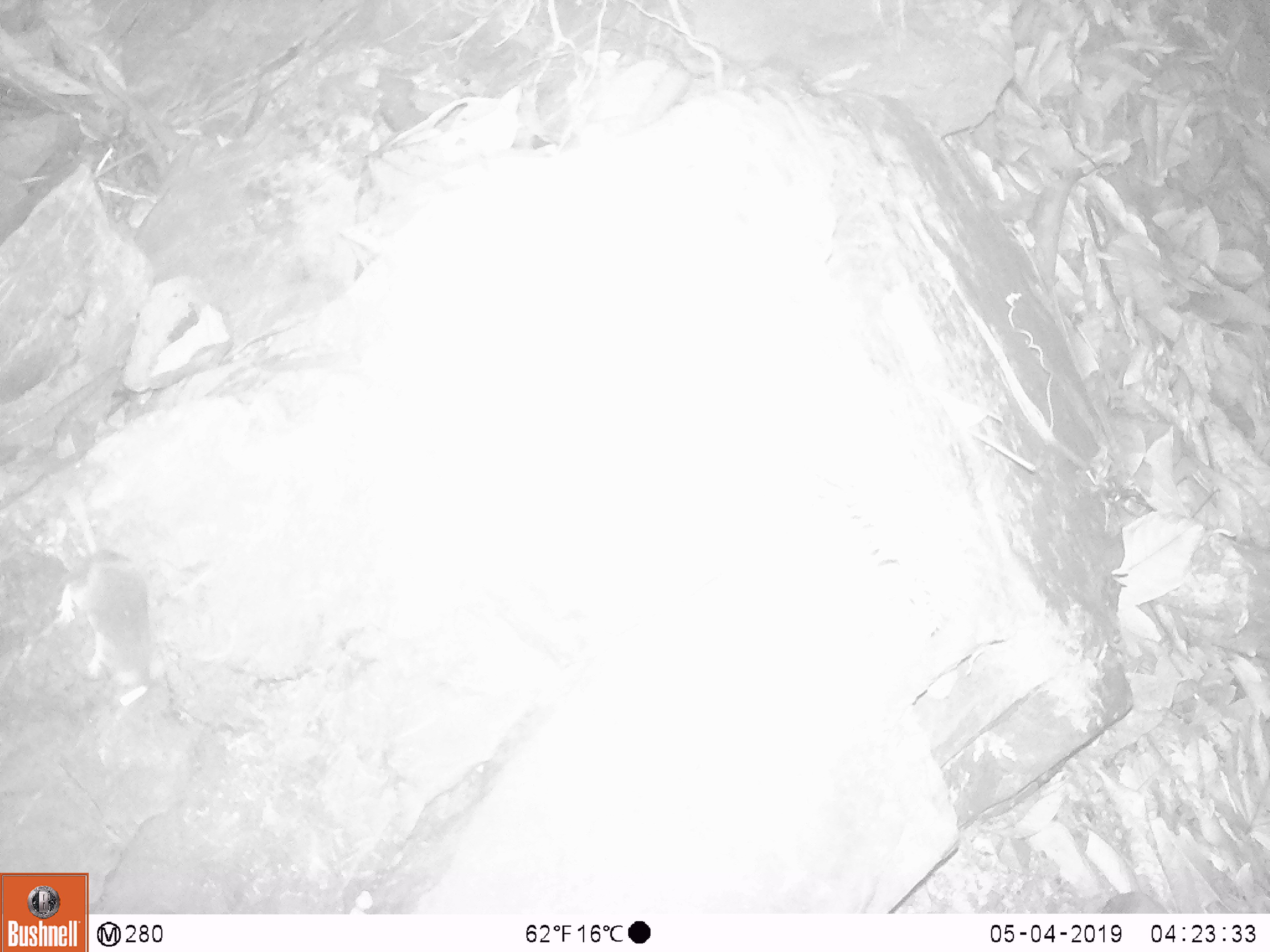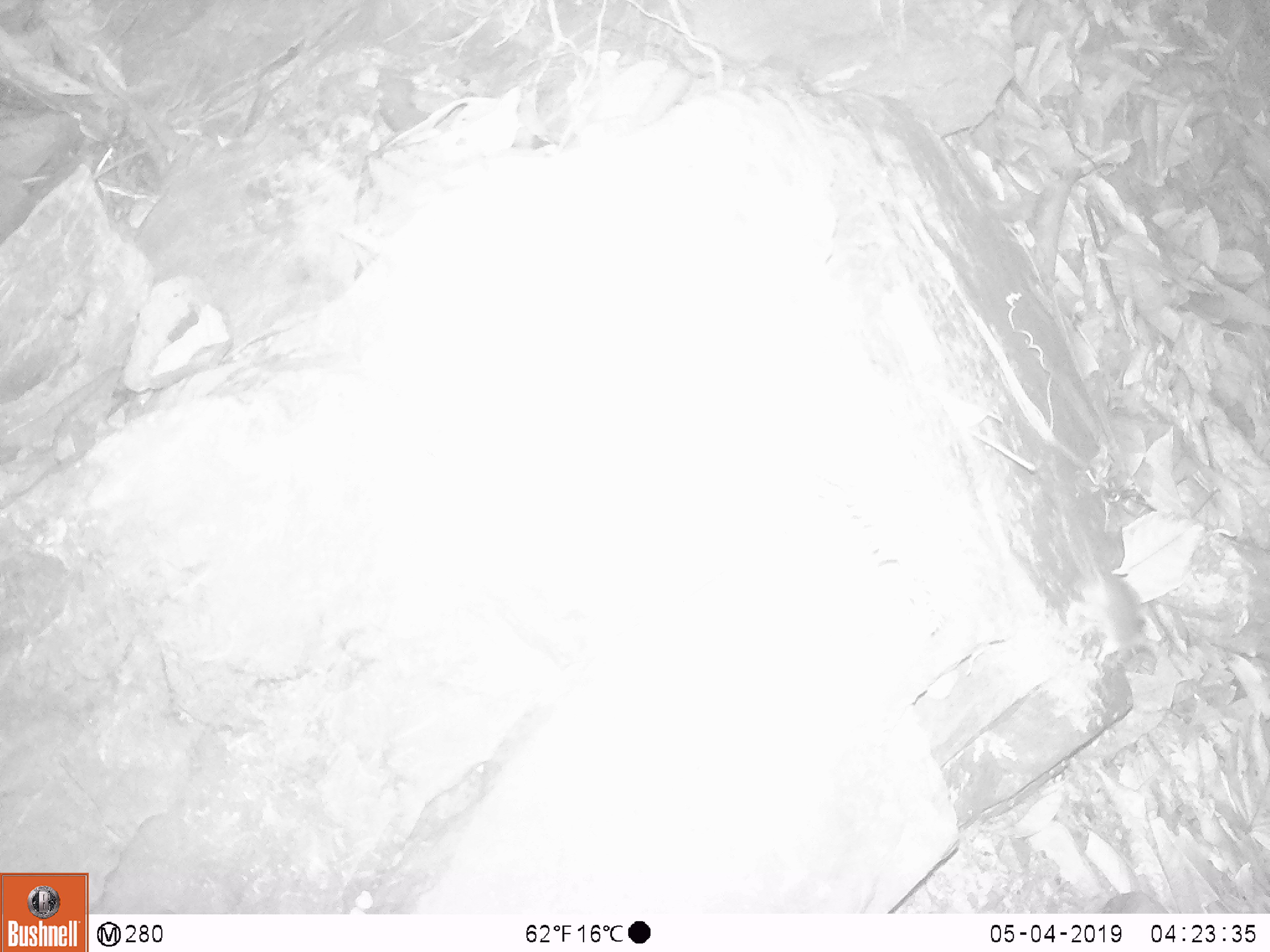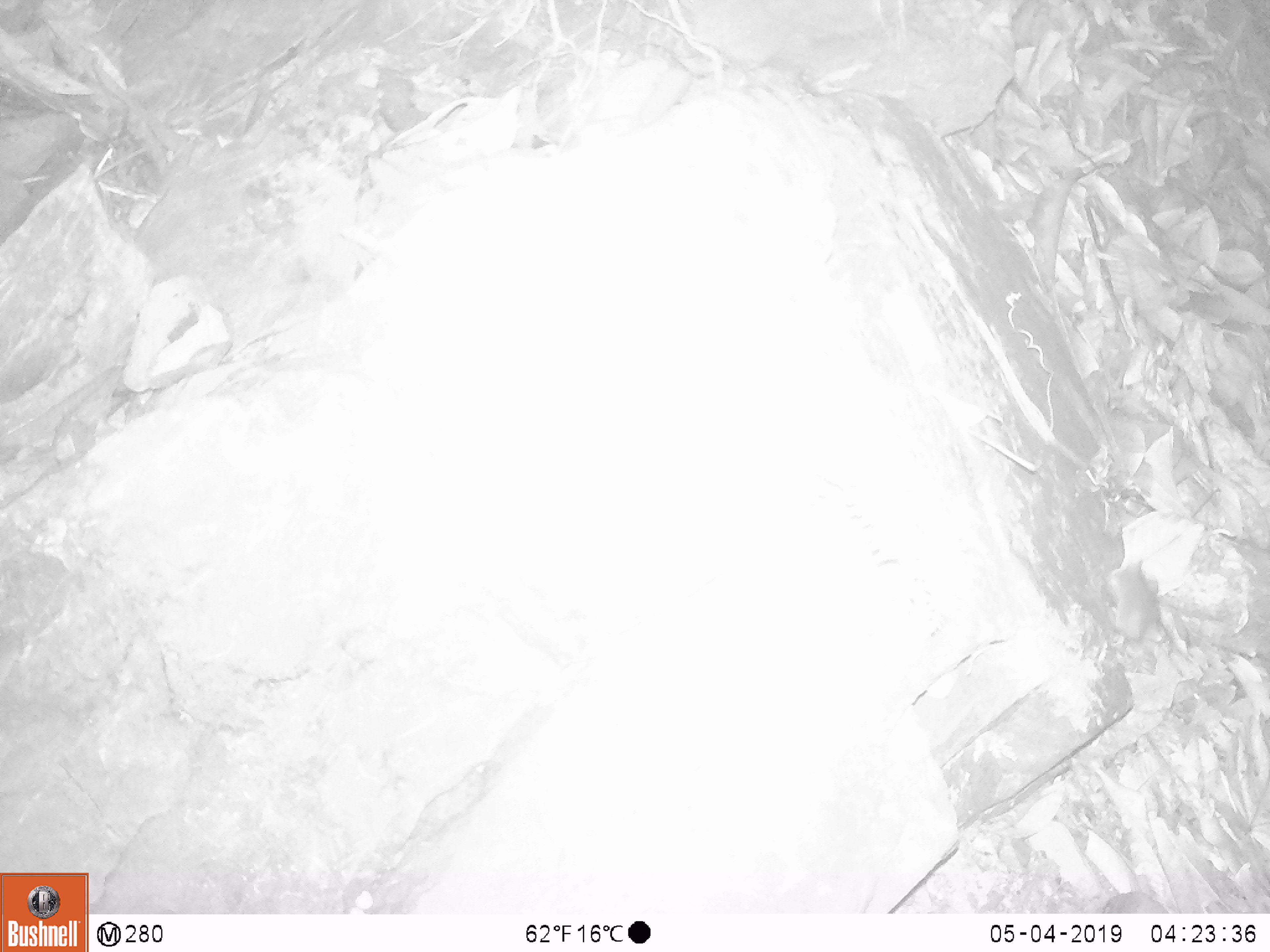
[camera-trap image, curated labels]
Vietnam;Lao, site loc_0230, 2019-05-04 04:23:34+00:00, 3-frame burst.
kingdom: Animalia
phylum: Chordata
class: Mammalia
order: Rodentia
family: Muridae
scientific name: Muridae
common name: old-world mice and rats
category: unidentified murid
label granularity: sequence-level